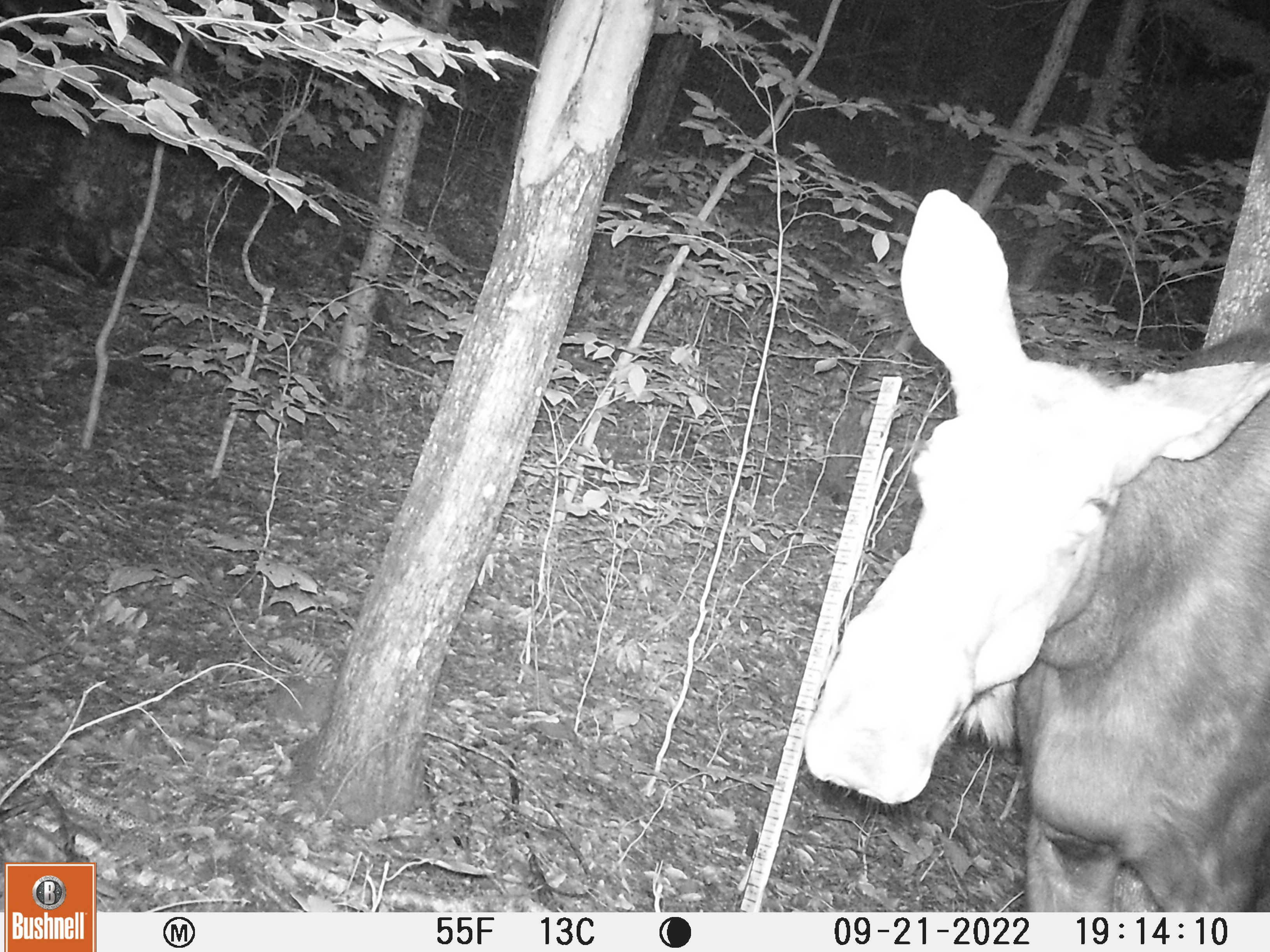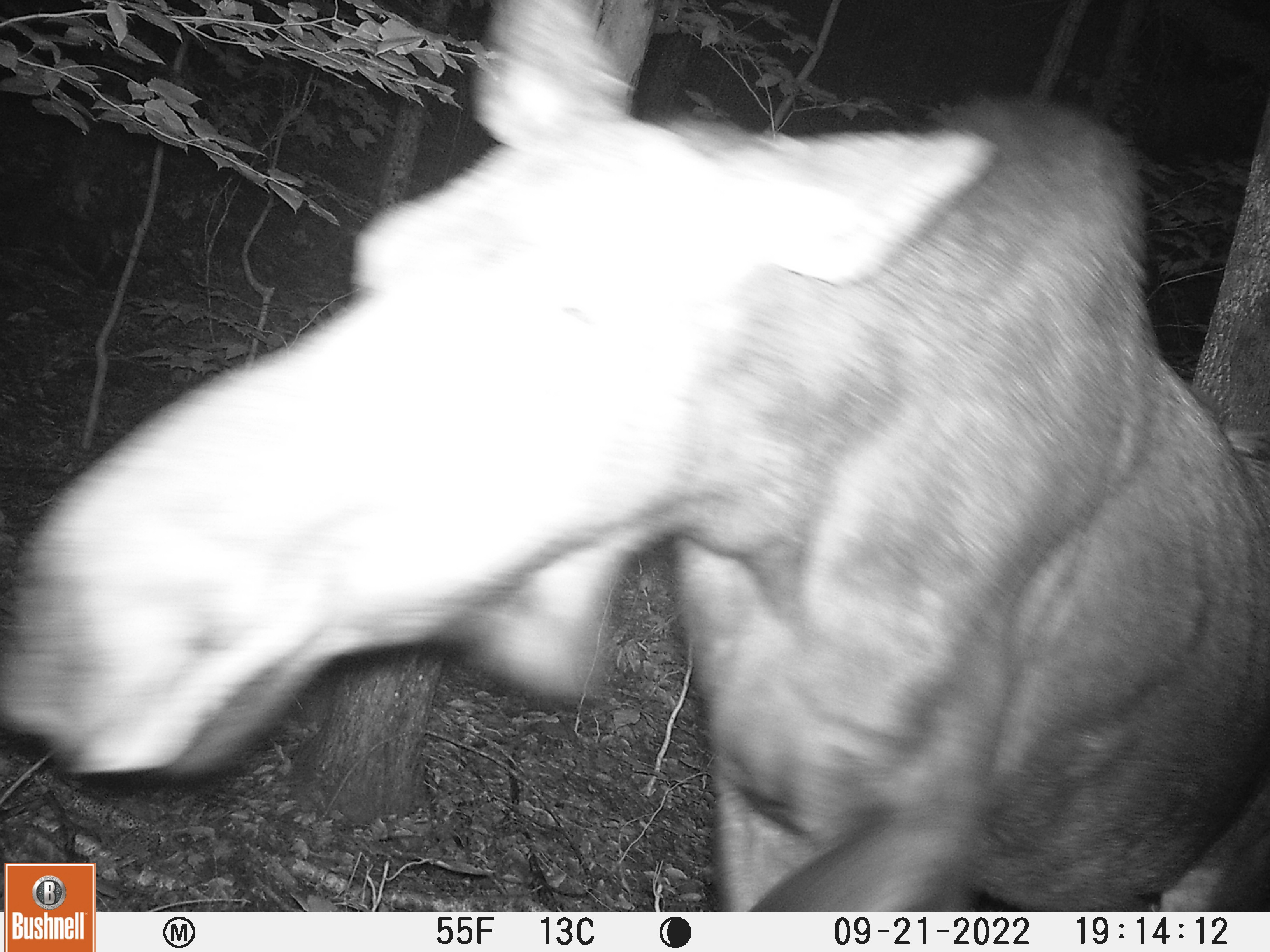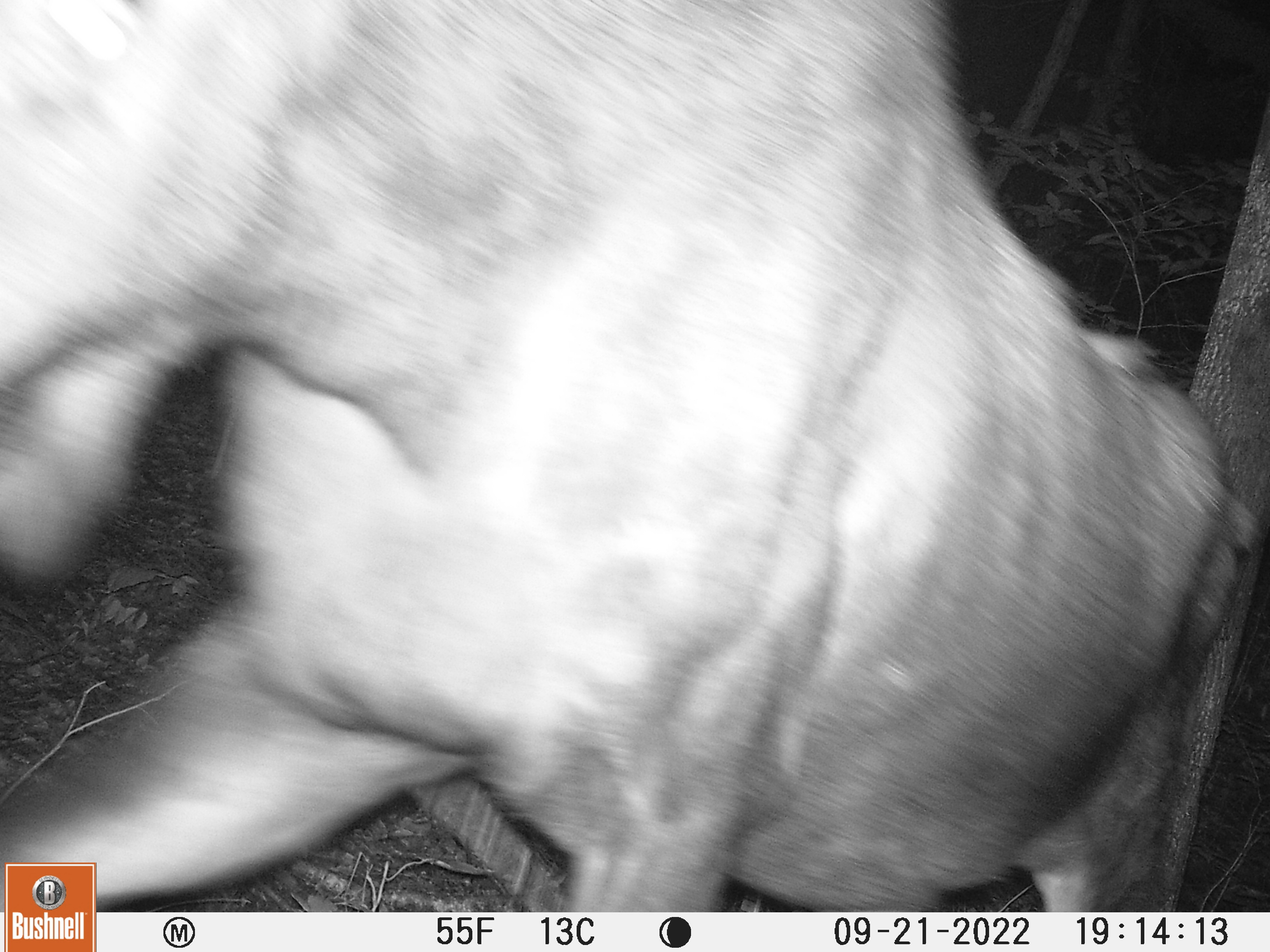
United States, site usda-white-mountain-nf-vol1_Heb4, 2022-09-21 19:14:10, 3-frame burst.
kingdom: Animalia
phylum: Chordata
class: Mammalia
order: Artiodactyla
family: Cervidae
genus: Alces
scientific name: Alces alces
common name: moose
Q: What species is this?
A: Moose (Alces alces).